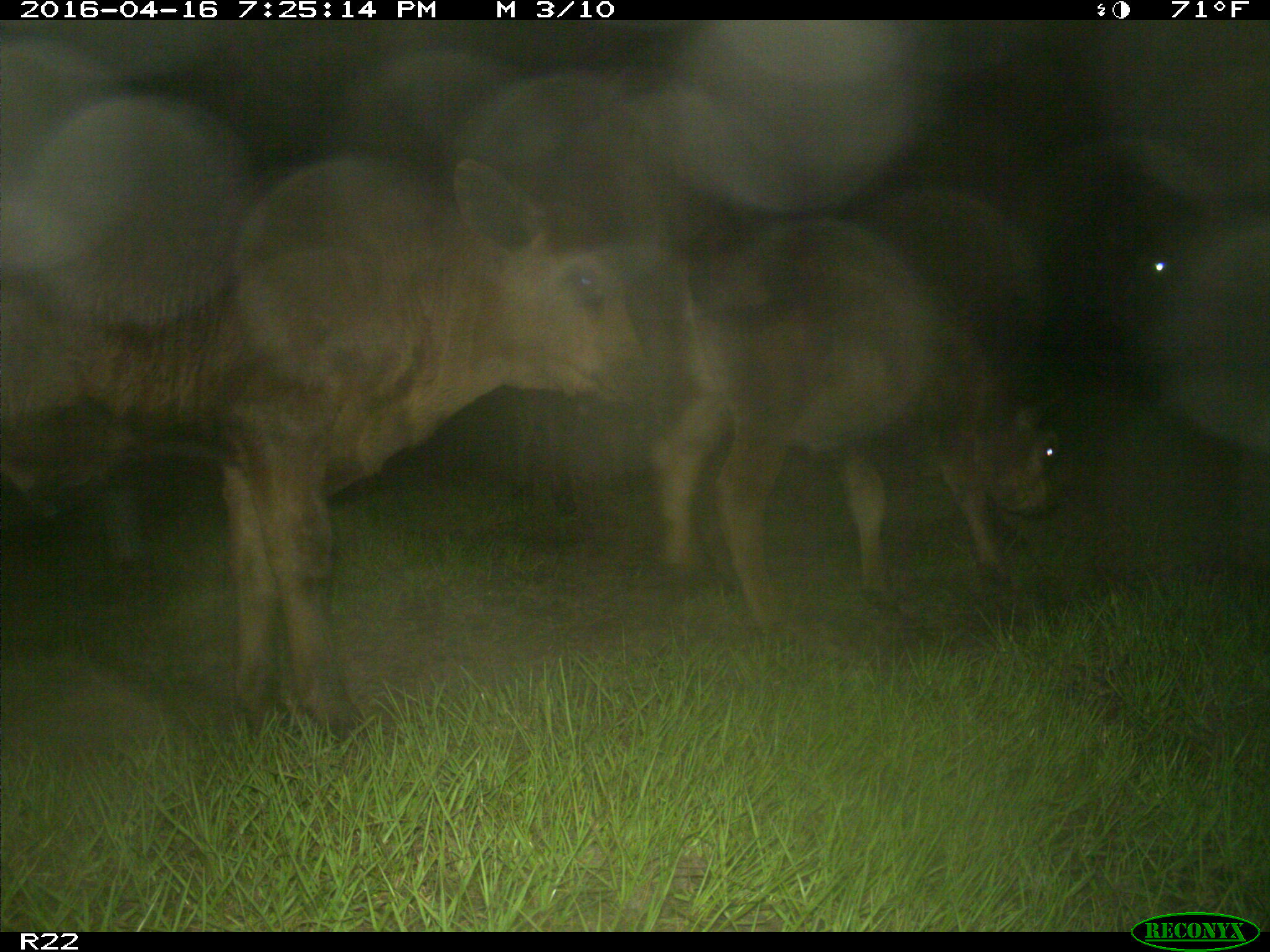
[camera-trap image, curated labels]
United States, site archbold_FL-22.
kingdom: Animalia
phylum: Chordata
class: Mammalia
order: Artiodactyla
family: Bovidae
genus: Bos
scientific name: Bos taurus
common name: domestic cow